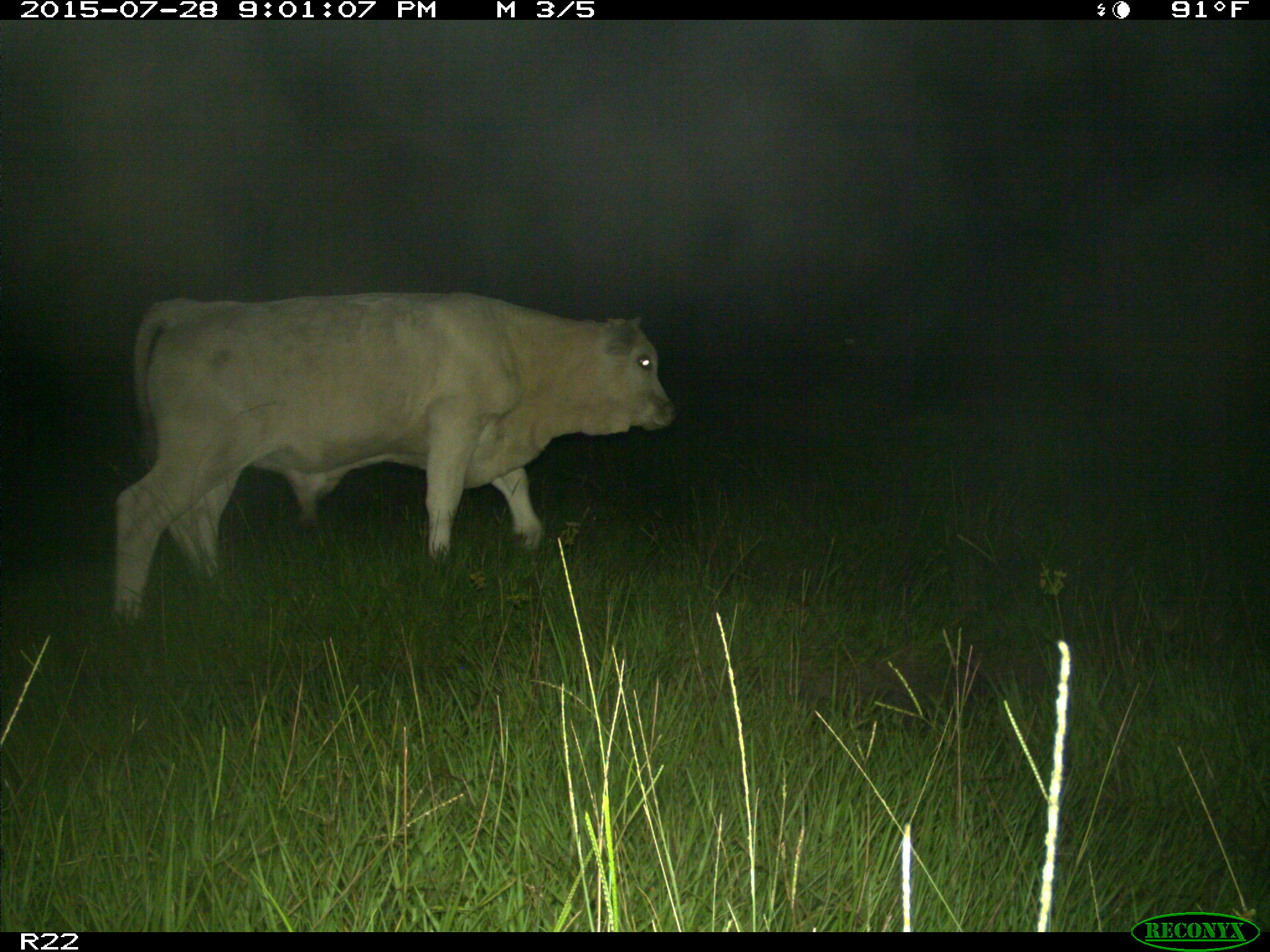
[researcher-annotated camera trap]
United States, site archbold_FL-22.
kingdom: Animalia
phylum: Chordata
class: Mammalia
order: Artiodactyla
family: Bovidae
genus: Bos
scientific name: Bos taurus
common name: domestic cow